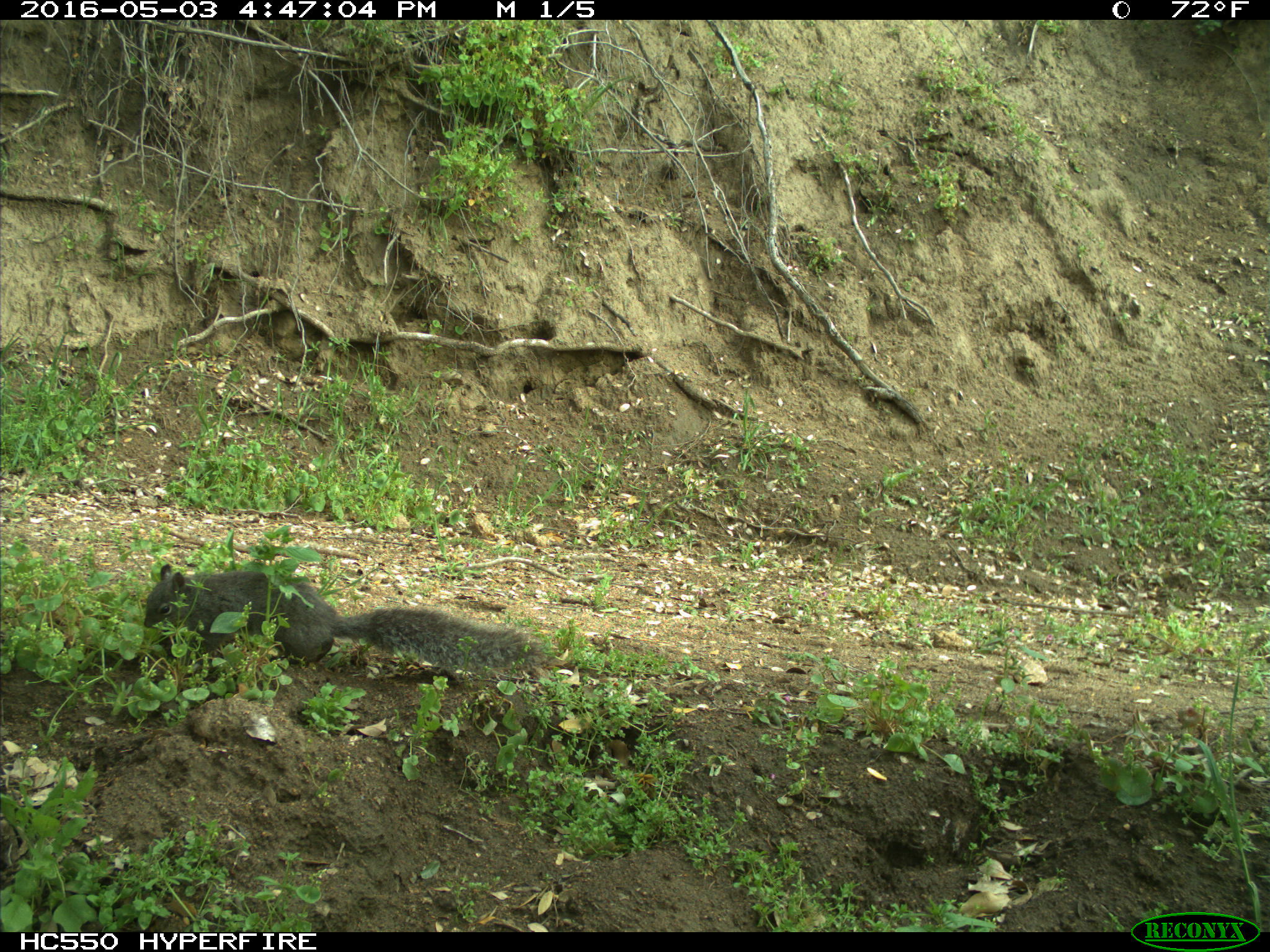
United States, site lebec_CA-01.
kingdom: Animalia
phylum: Chordata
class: Mammalia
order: Rodentia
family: Sciuridae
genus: Sciurus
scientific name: Sciurus carolinensis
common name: eastern gray squirrel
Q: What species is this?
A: Sciurus carolinensis (eastern gray squirrel).